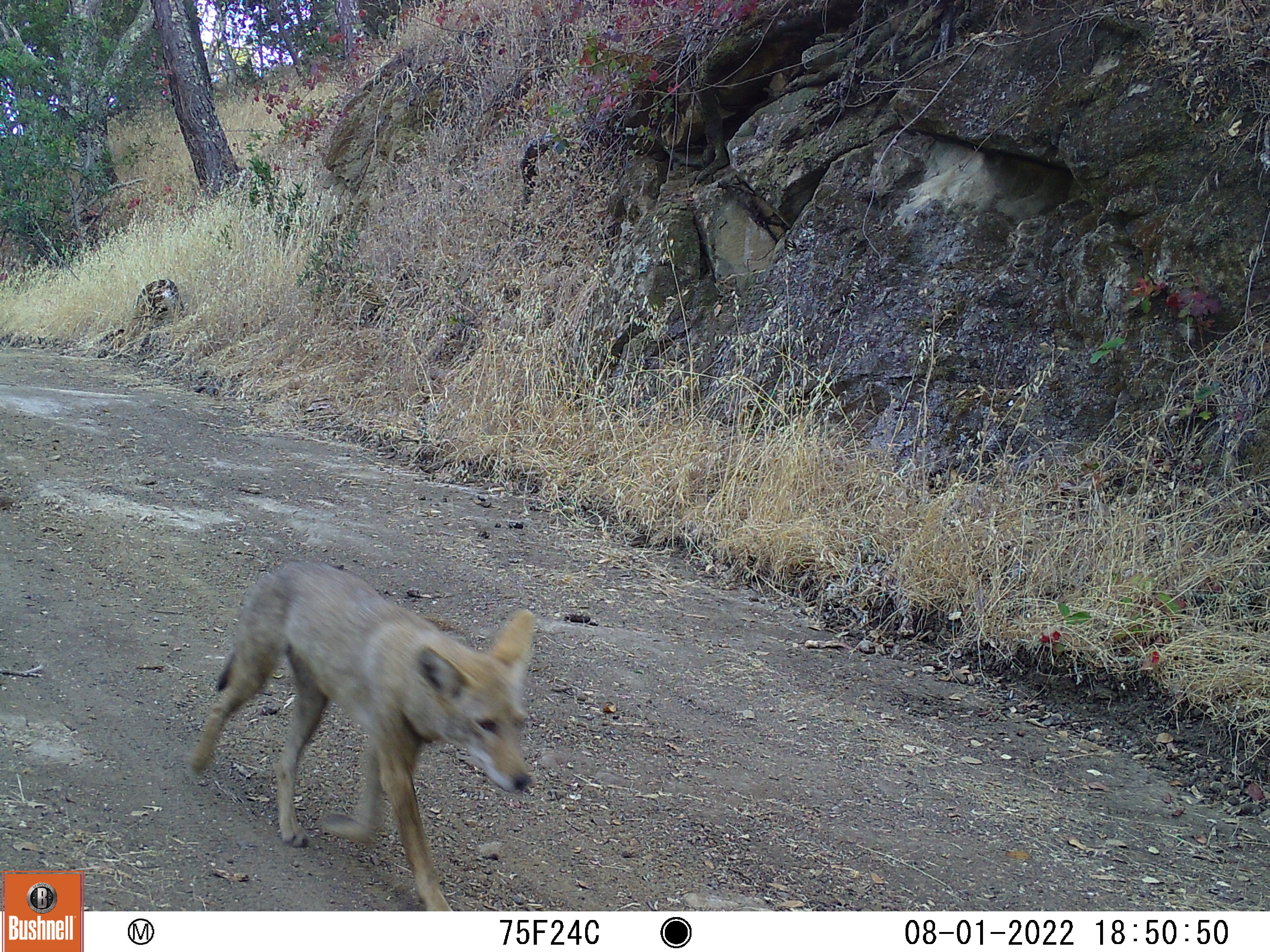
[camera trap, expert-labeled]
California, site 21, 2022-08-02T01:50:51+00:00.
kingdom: Animalia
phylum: Chordata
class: Mammalia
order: Carnivora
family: Canidae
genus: Canis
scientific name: Canis latrans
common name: coyote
Coyote (Canis latrans).